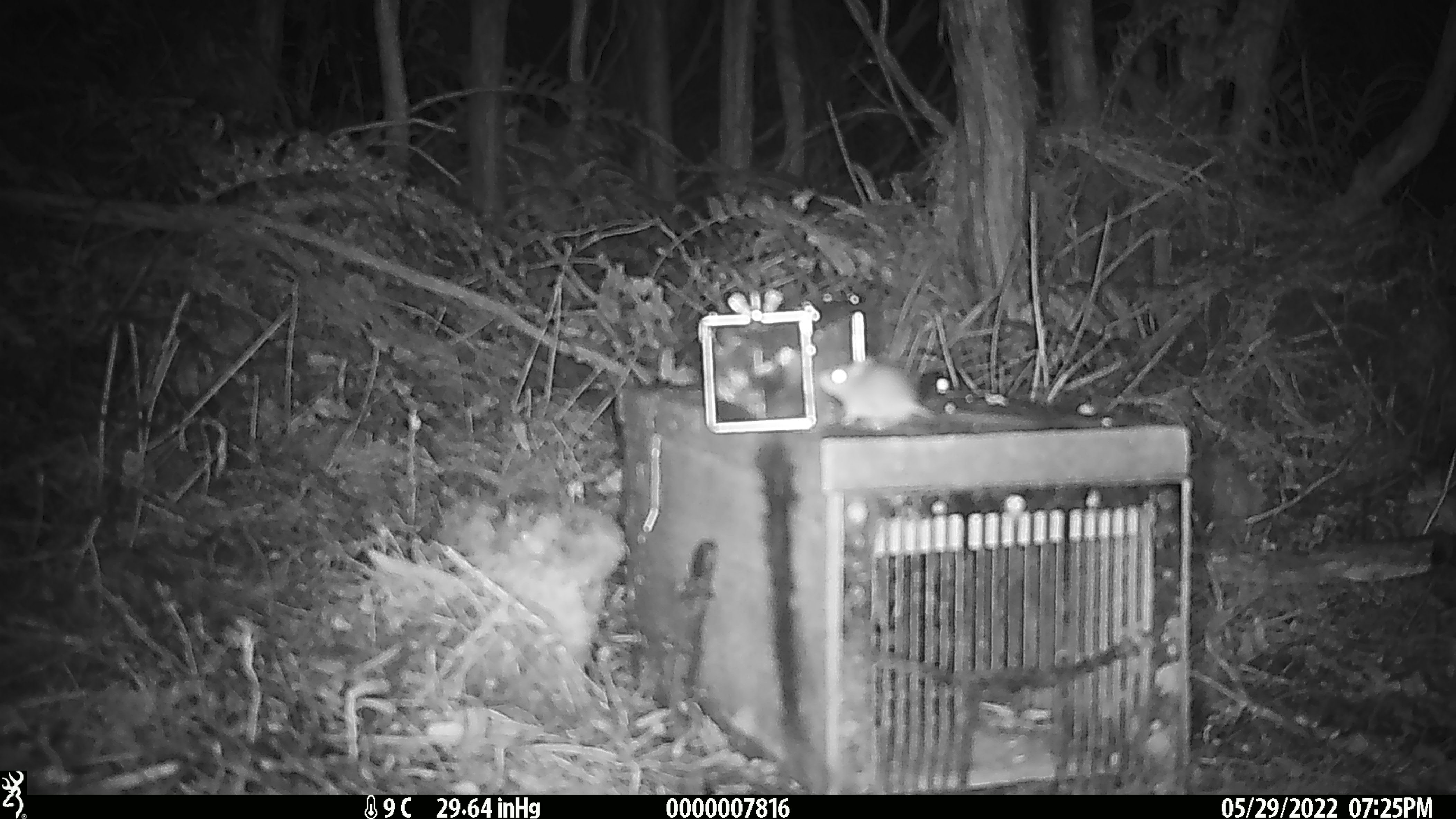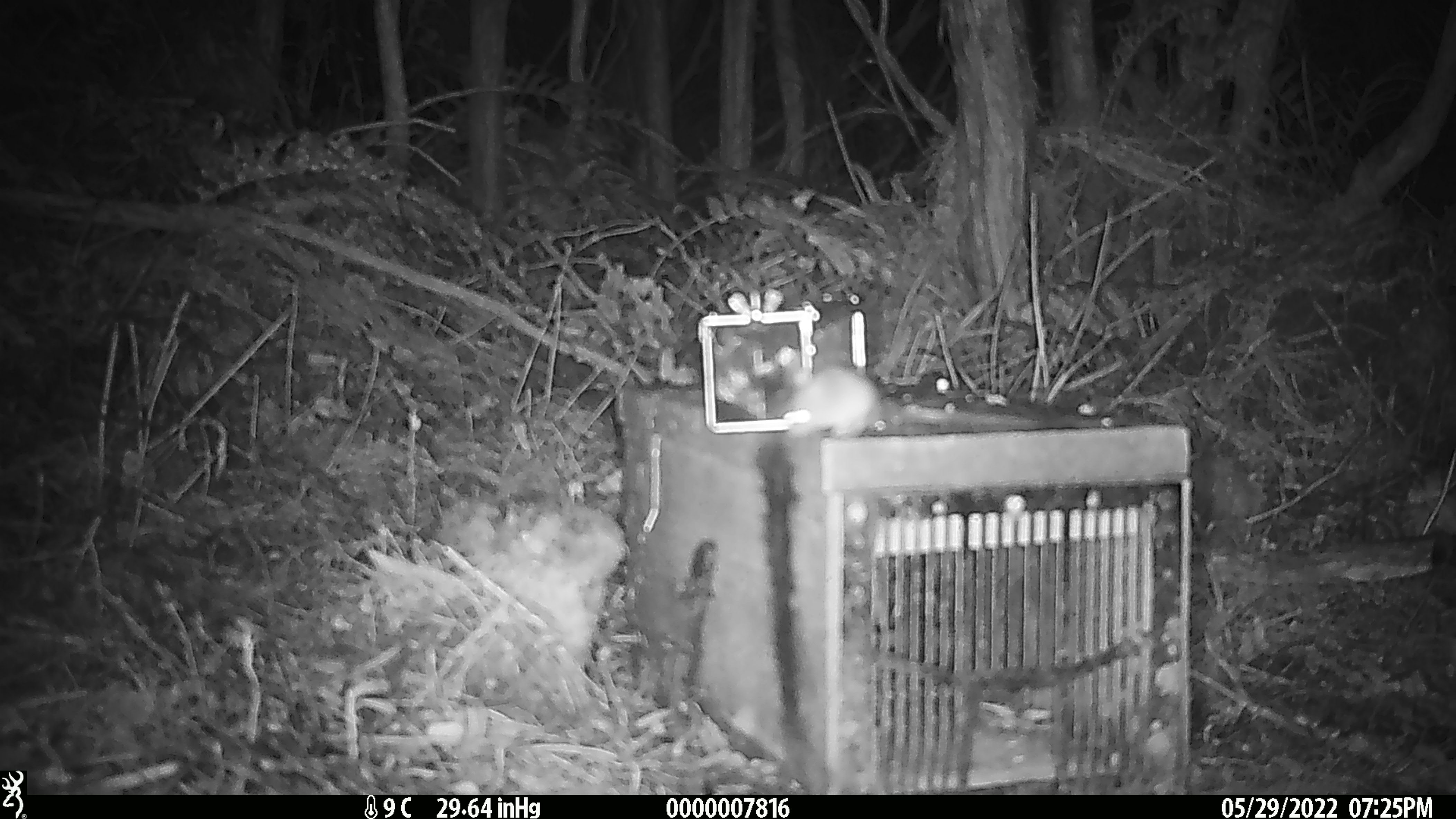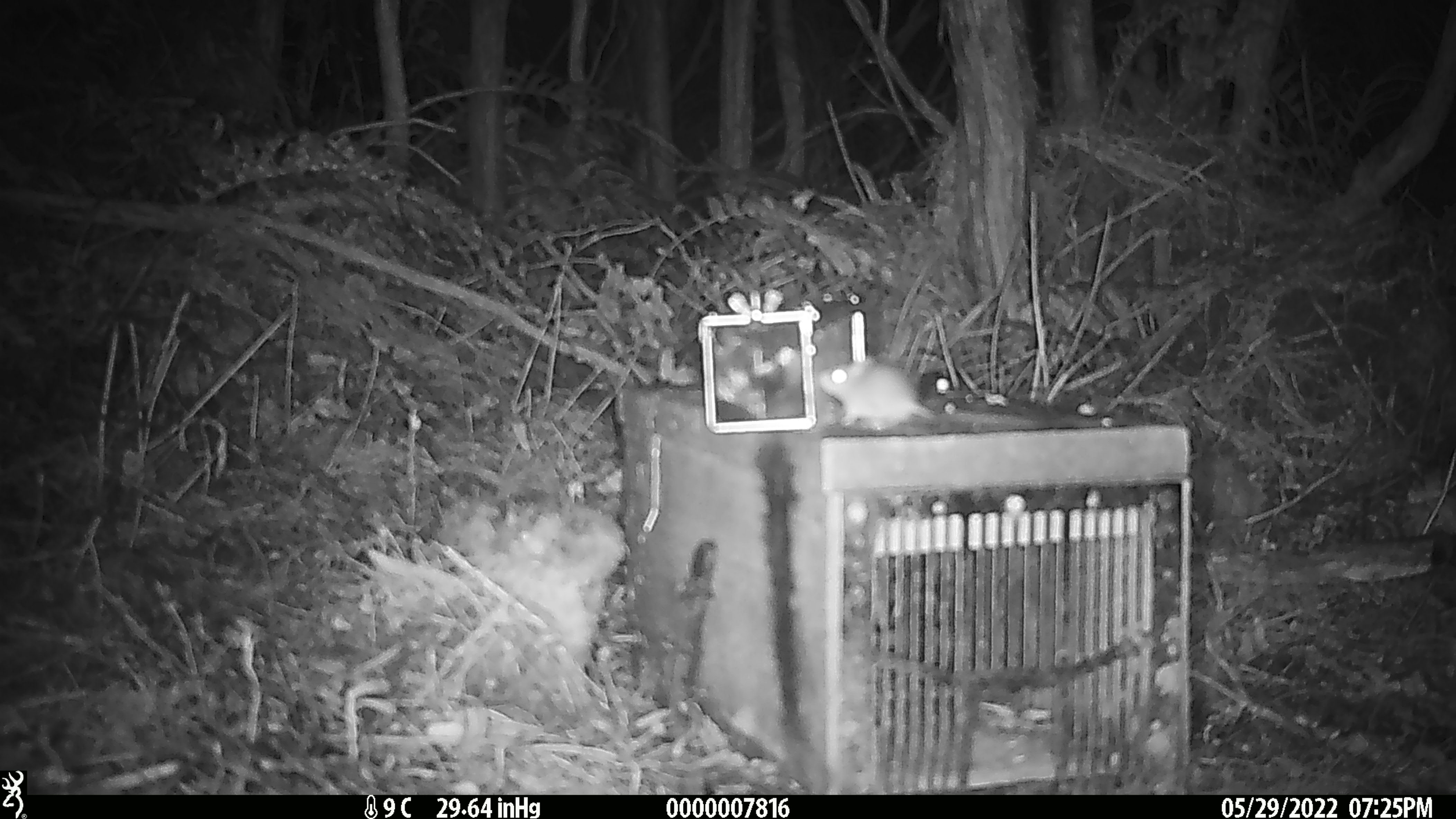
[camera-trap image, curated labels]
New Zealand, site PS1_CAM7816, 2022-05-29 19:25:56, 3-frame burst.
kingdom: Animalia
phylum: Chordata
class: Mammalia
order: Rodentia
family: Muridae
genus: Mus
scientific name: Mus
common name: mouse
Mouse (Mus).